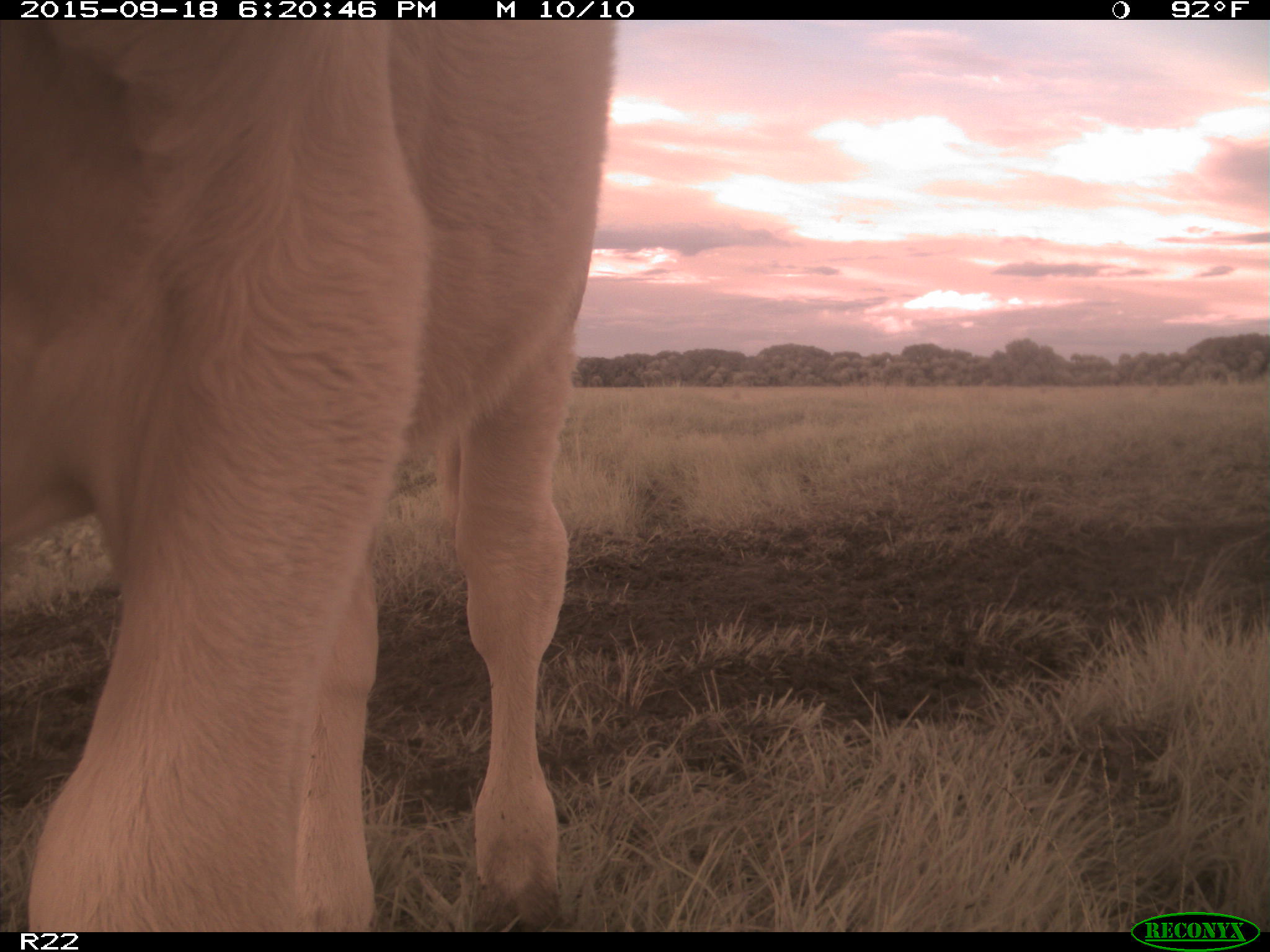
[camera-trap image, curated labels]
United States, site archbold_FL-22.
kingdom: Animalia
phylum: Chordata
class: Mammalia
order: Artiodactyla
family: Bovidae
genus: Bos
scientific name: Bos taurus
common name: domestic cow